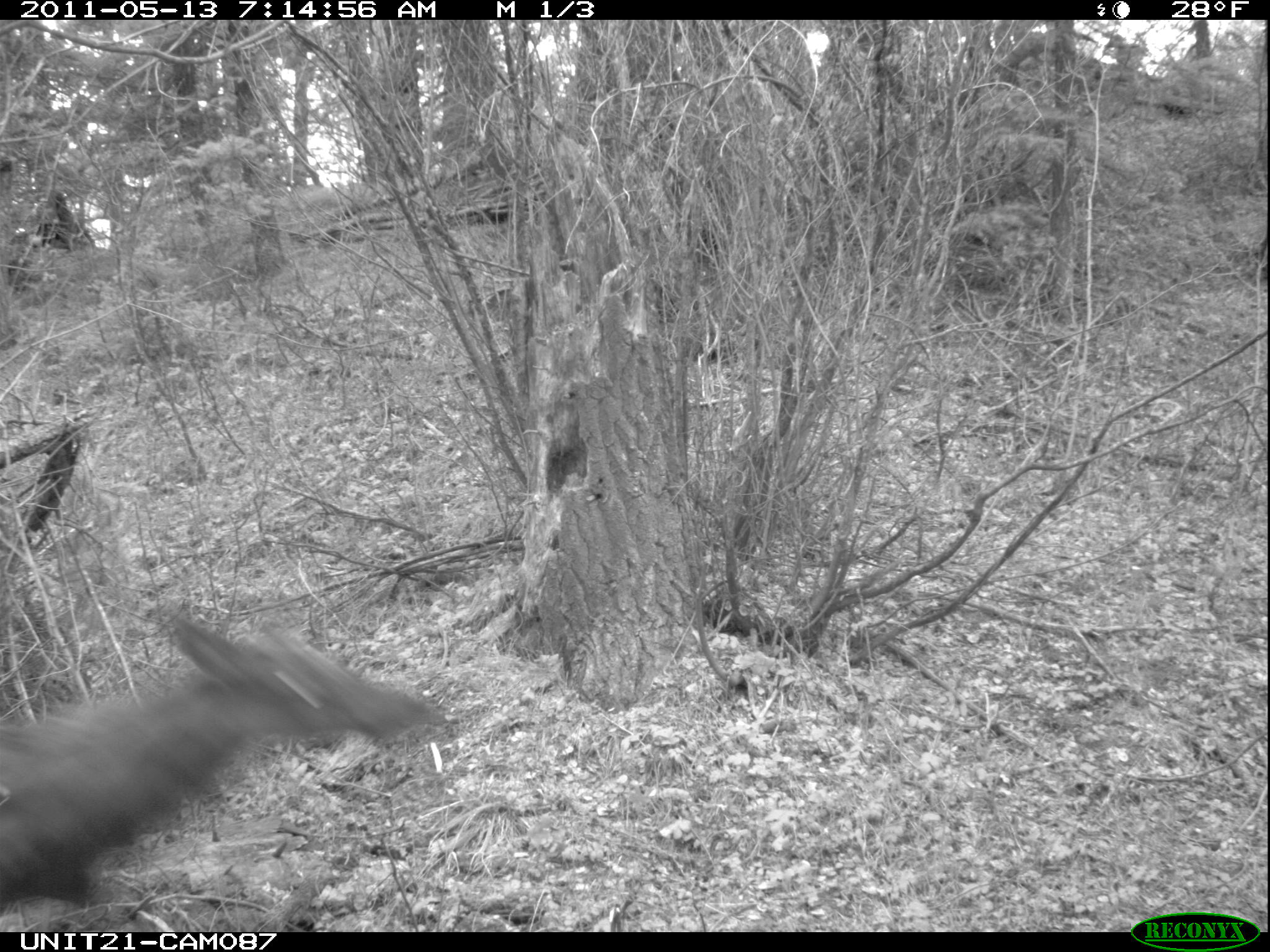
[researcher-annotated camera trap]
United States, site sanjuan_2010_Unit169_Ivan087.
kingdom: Animalia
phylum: Chordata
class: Mammalia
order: Artiodactyla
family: Cervidae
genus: Cervus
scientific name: Cervus elaphus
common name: red deer